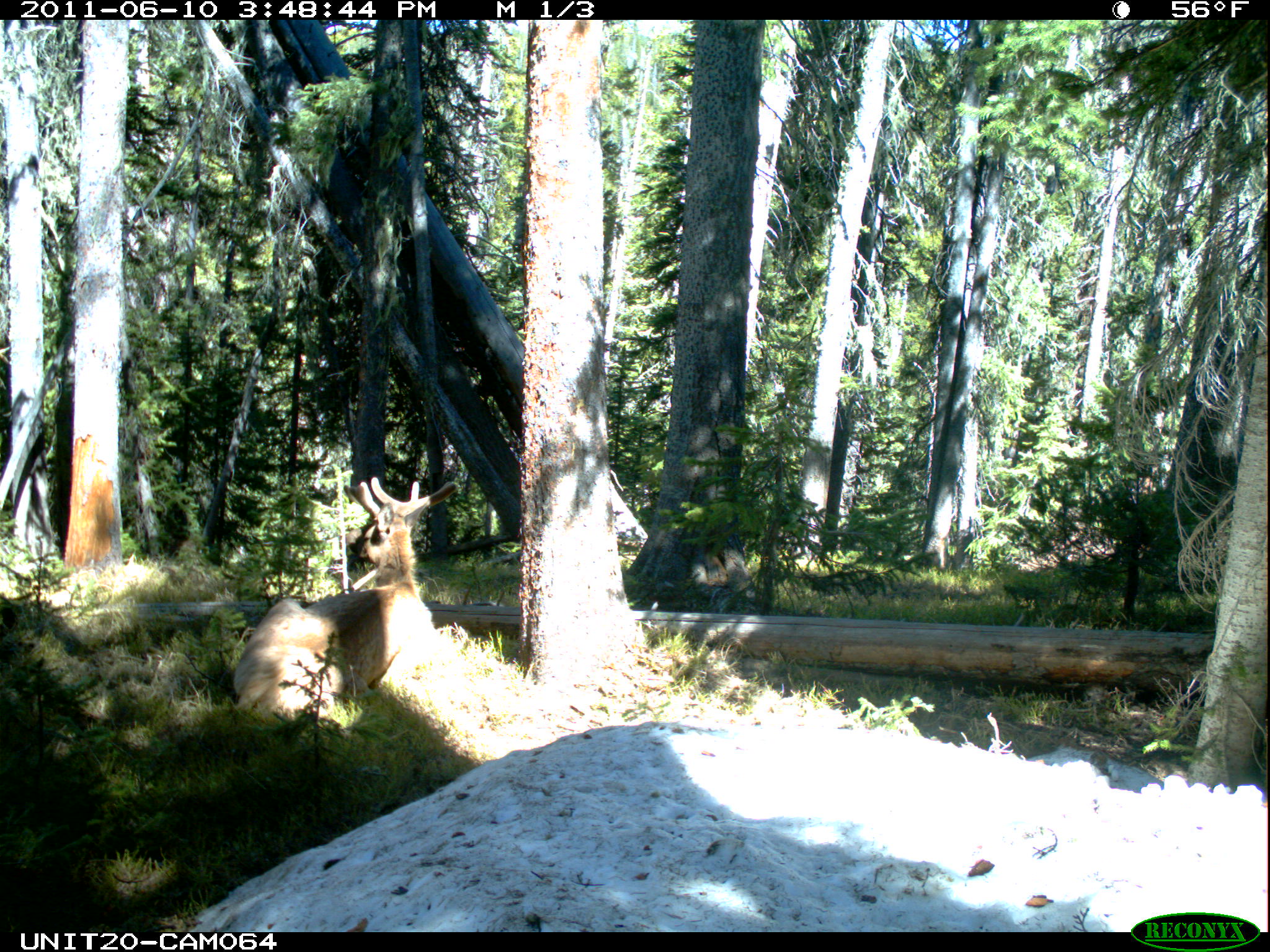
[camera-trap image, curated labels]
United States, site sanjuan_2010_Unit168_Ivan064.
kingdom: Animalia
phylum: Chordata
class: Mammalia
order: Artiodactyla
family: Cervidae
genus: Cervus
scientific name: Cervus elaphus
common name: red deer